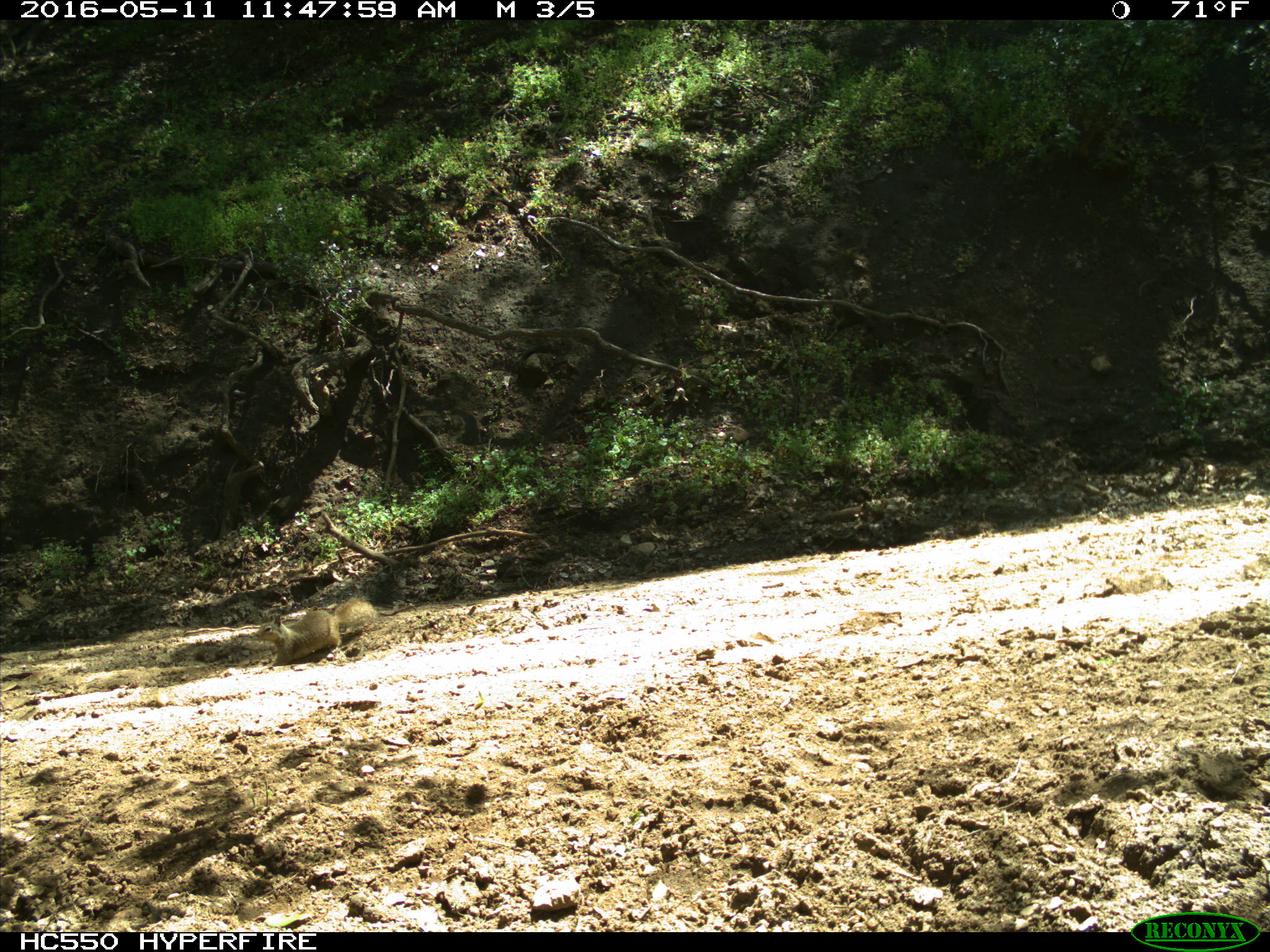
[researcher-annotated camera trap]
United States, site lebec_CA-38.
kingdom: Animalia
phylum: Chordata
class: Mammalia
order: Rodentia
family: Sciuridae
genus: Otospermophilus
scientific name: Otospermophilus beecheyi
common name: california ground squirrel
Otospermophilus beecheyi (california ground squirrel).